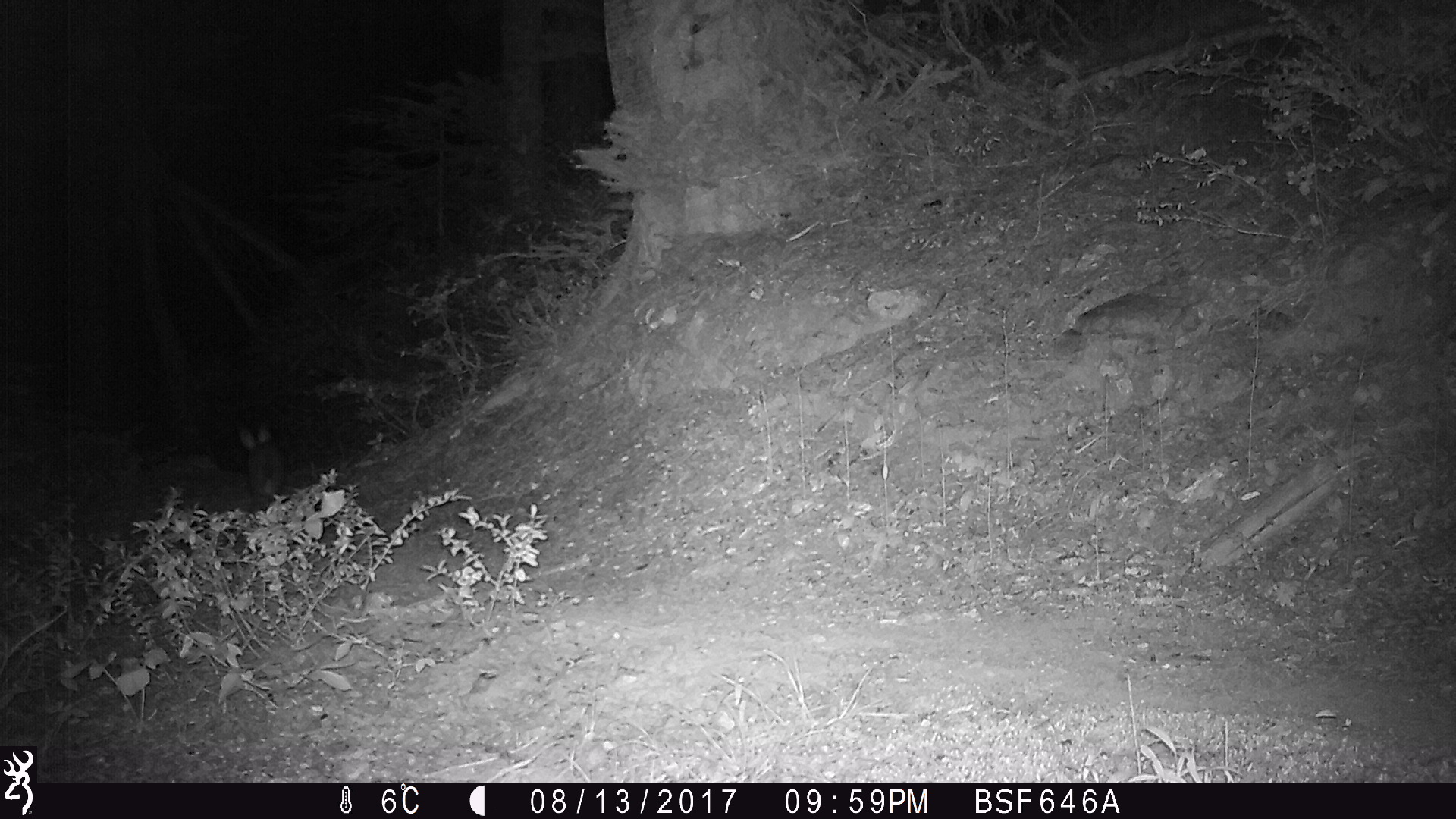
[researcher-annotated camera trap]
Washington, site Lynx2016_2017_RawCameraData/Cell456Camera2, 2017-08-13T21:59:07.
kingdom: Animalia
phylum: Chordata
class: Mammalia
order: Lagomorpha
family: Leporidae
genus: Lepus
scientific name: Lepus americanus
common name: snowshoe hare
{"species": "Lepus americanus (snowshoe hare)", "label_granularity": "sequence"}